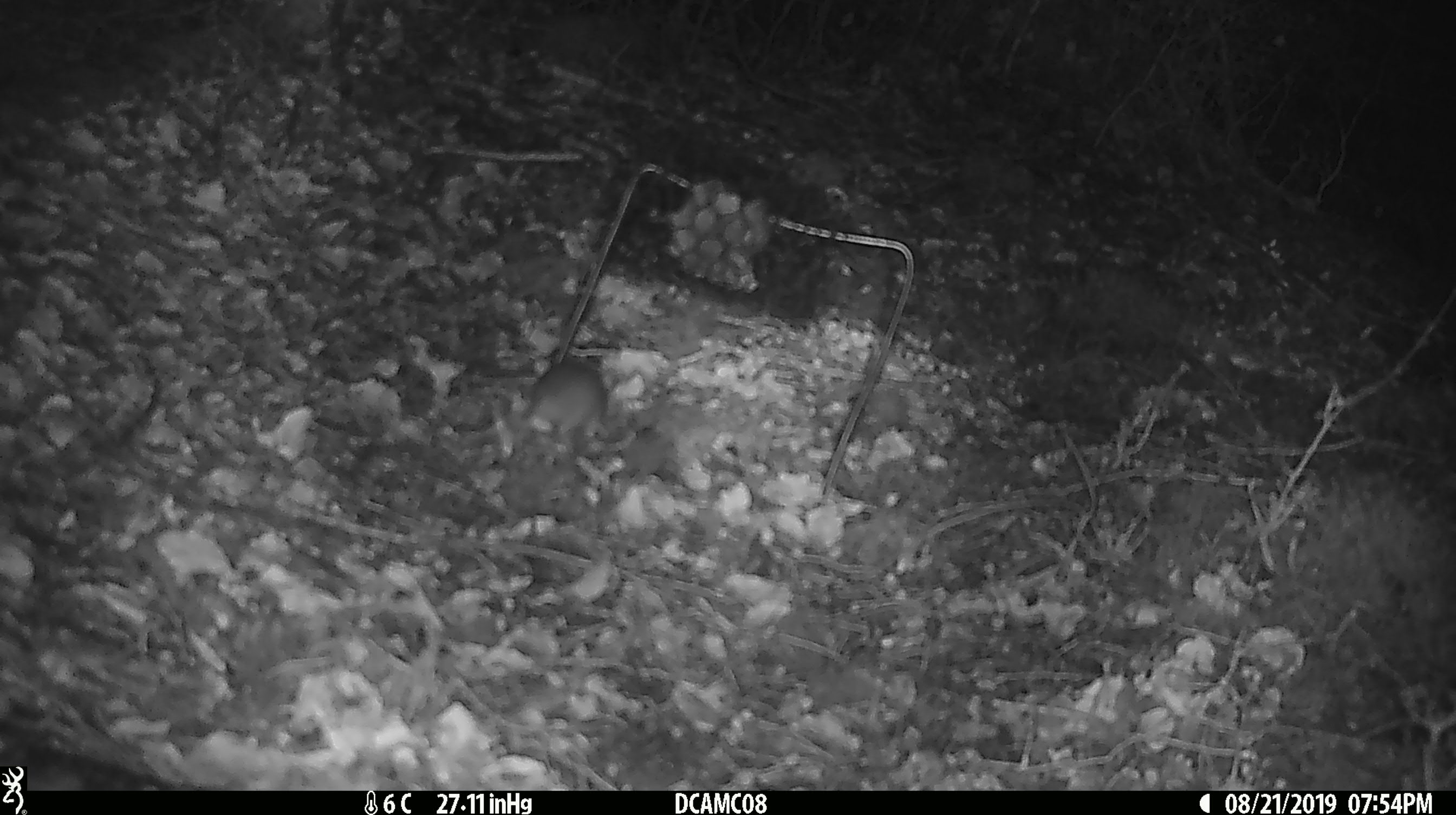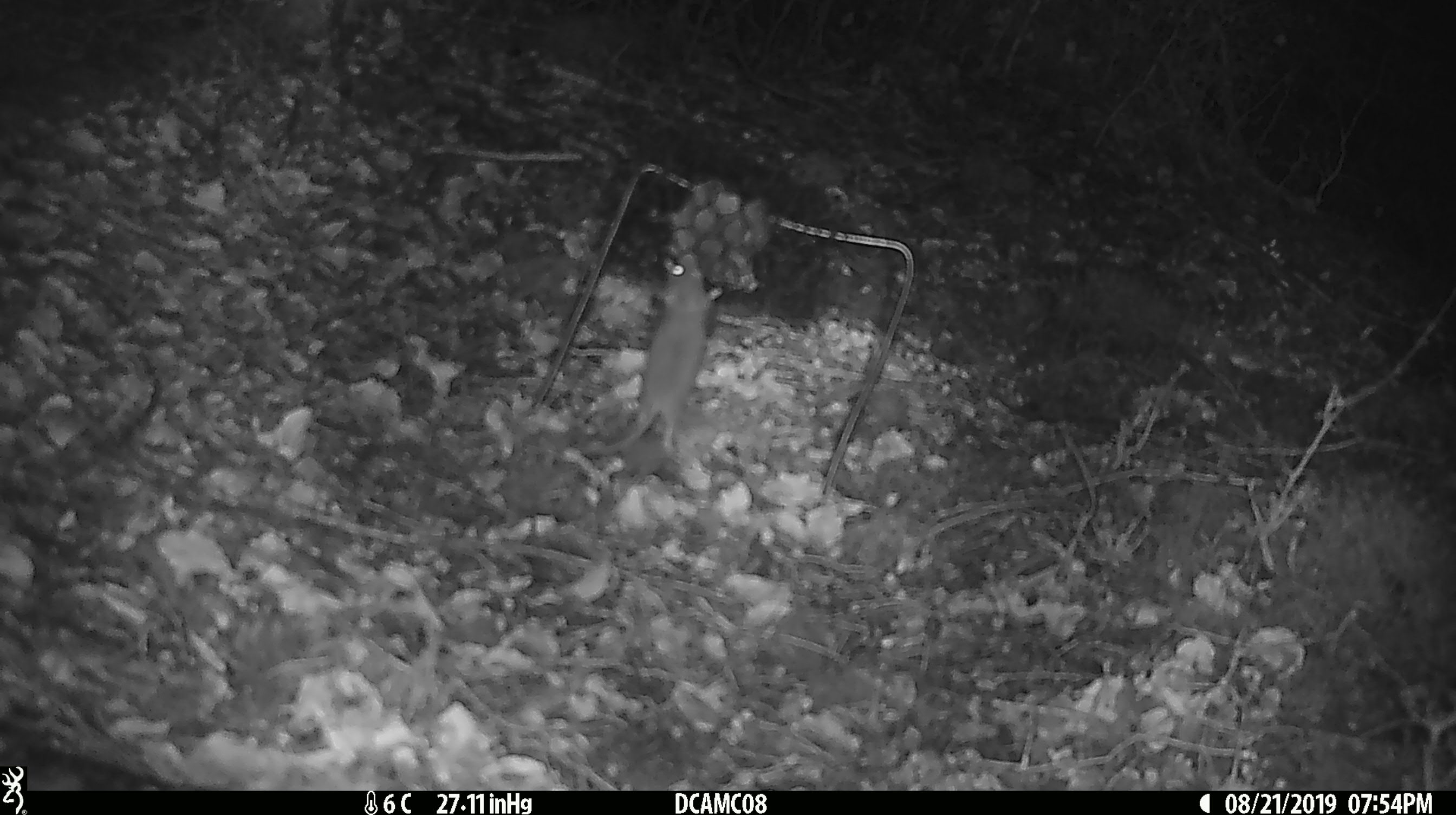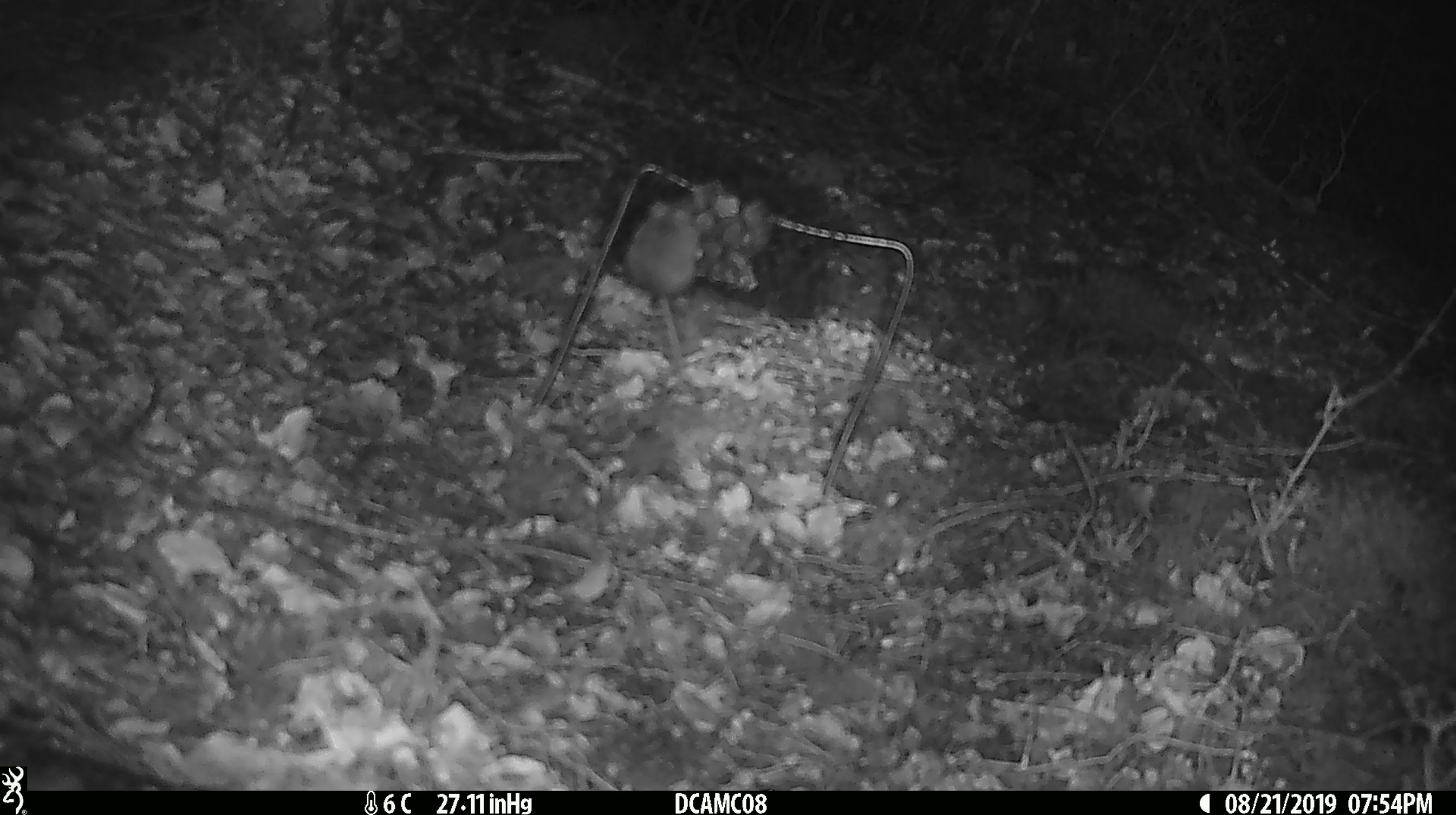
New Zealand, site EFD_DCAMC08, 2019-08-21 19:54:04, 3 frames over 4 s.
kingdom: Animalia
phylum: Chordata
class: Mammalia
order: Rodentia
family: Muridae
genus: Mus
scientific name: Mus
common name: mouse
Mouse (Mus).